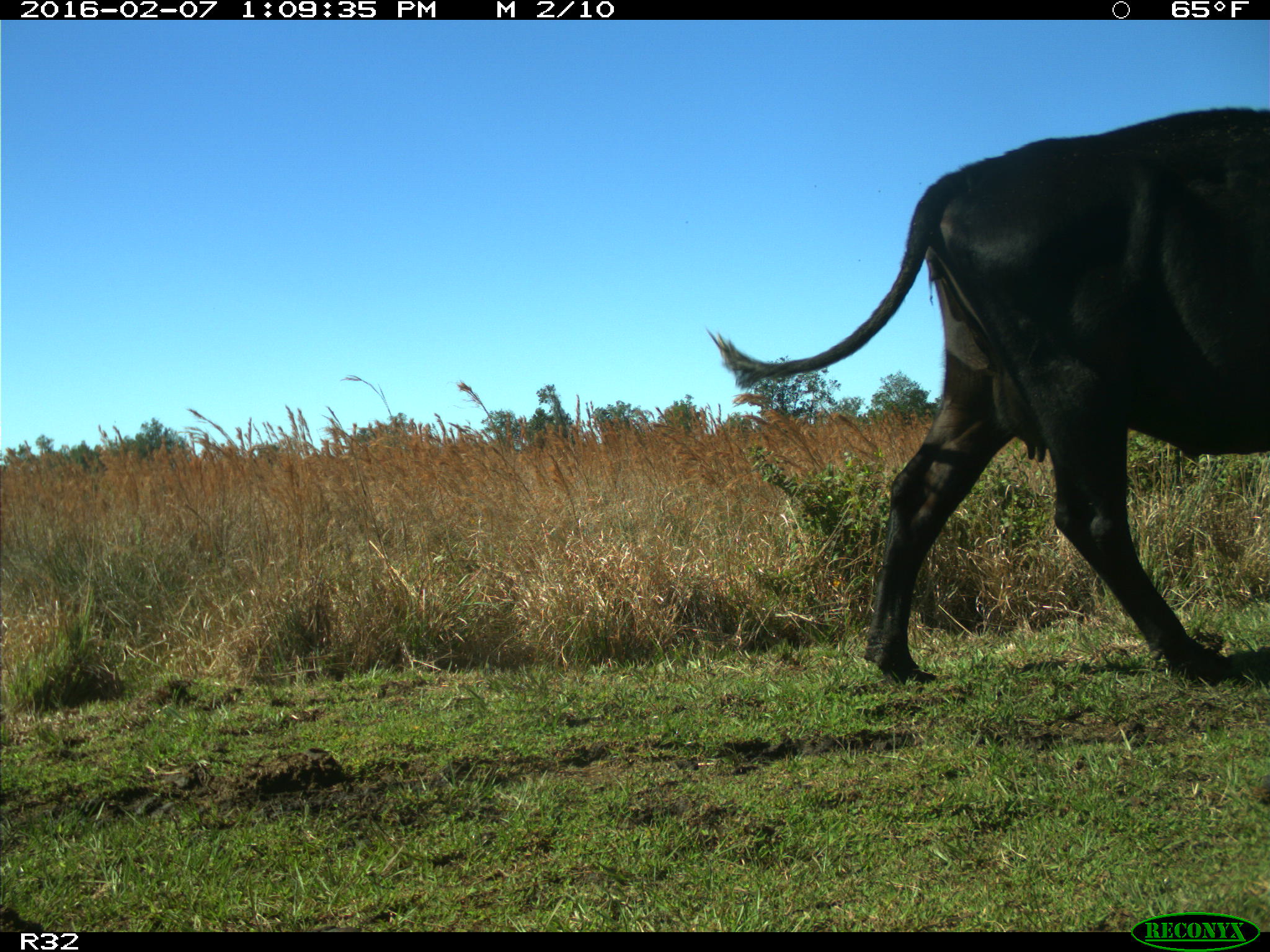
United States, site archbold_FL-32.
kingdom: Animalia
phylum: Chordata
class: Mammalia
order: Artiodactyla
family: Bovidae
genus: Bos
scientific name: Bos taurus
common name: domestic cow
Bos taurus (domestic cow).